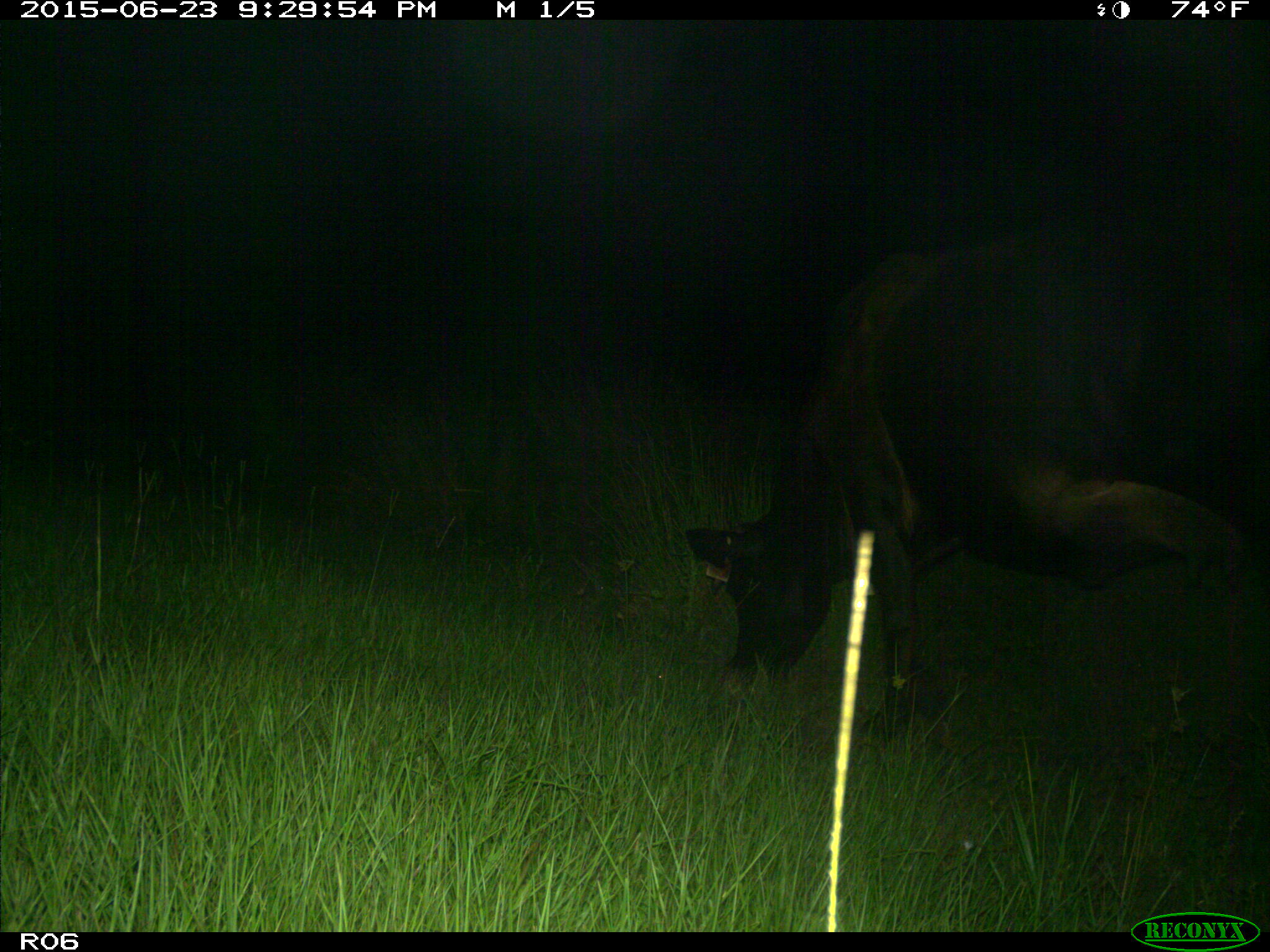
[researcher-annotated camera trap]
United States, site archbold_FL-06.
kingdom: Animalia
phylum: Chordata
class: Mammalia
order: Artiodactyla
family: Bovidae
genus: Bos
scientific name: Bos taurus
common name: domestic cow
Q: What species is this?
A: Bos taurus (domestic cow).